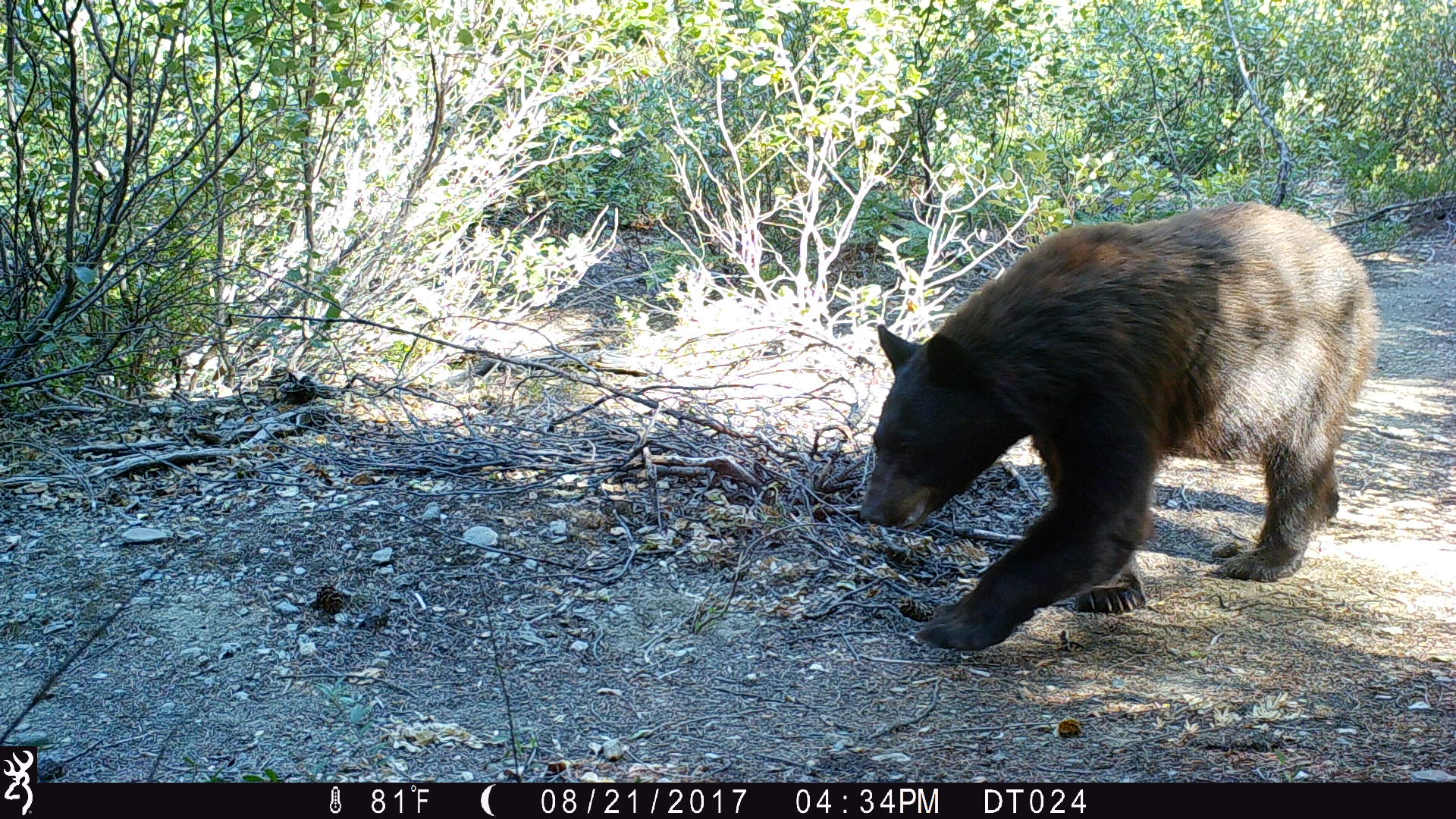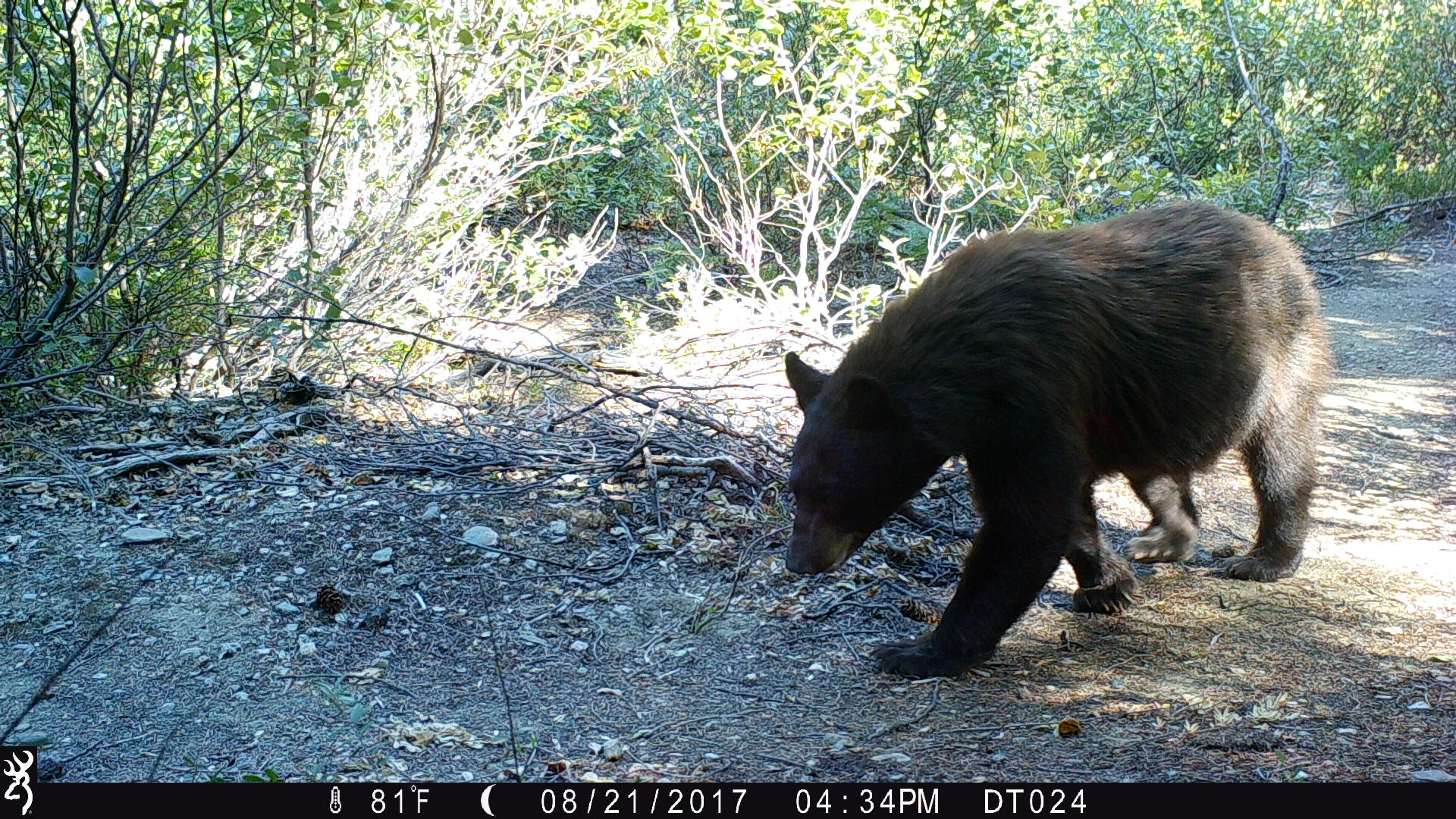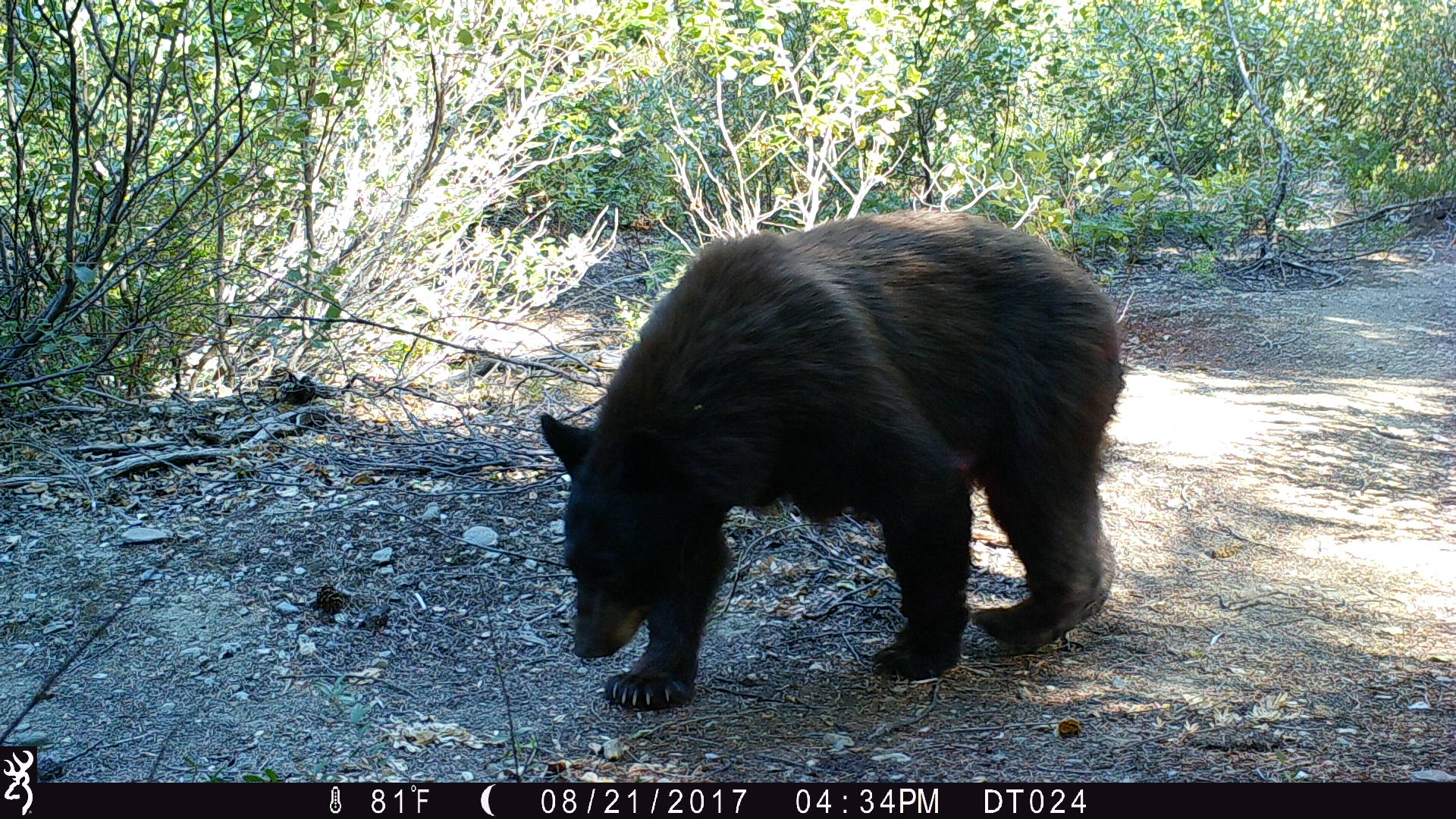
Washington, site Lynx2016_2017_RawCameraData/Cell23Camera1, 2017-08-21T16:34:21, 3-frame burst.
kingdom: Animalia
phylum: Chordata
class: Mammalia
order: Carnivora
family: Ursidae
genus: Ursus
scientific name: Ursus americanus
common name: american black bear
Ursus americanus (american black bear). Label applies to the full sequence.